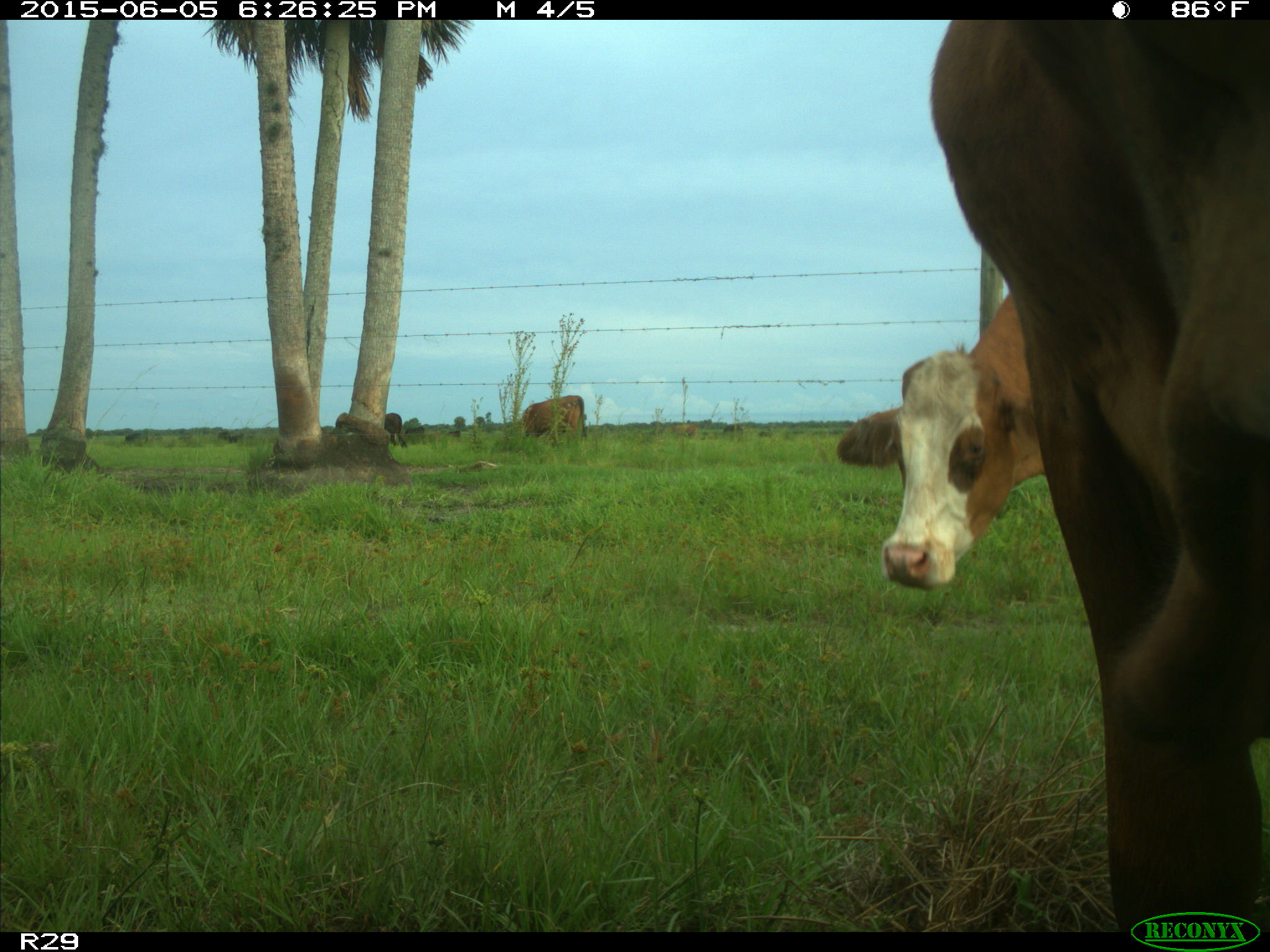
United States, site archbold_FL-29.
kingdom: Animalia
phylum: Chordata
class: Mammalia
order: Artiodactyla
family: Bovidae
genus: Bos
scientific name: Bos taurus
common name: domestic cow